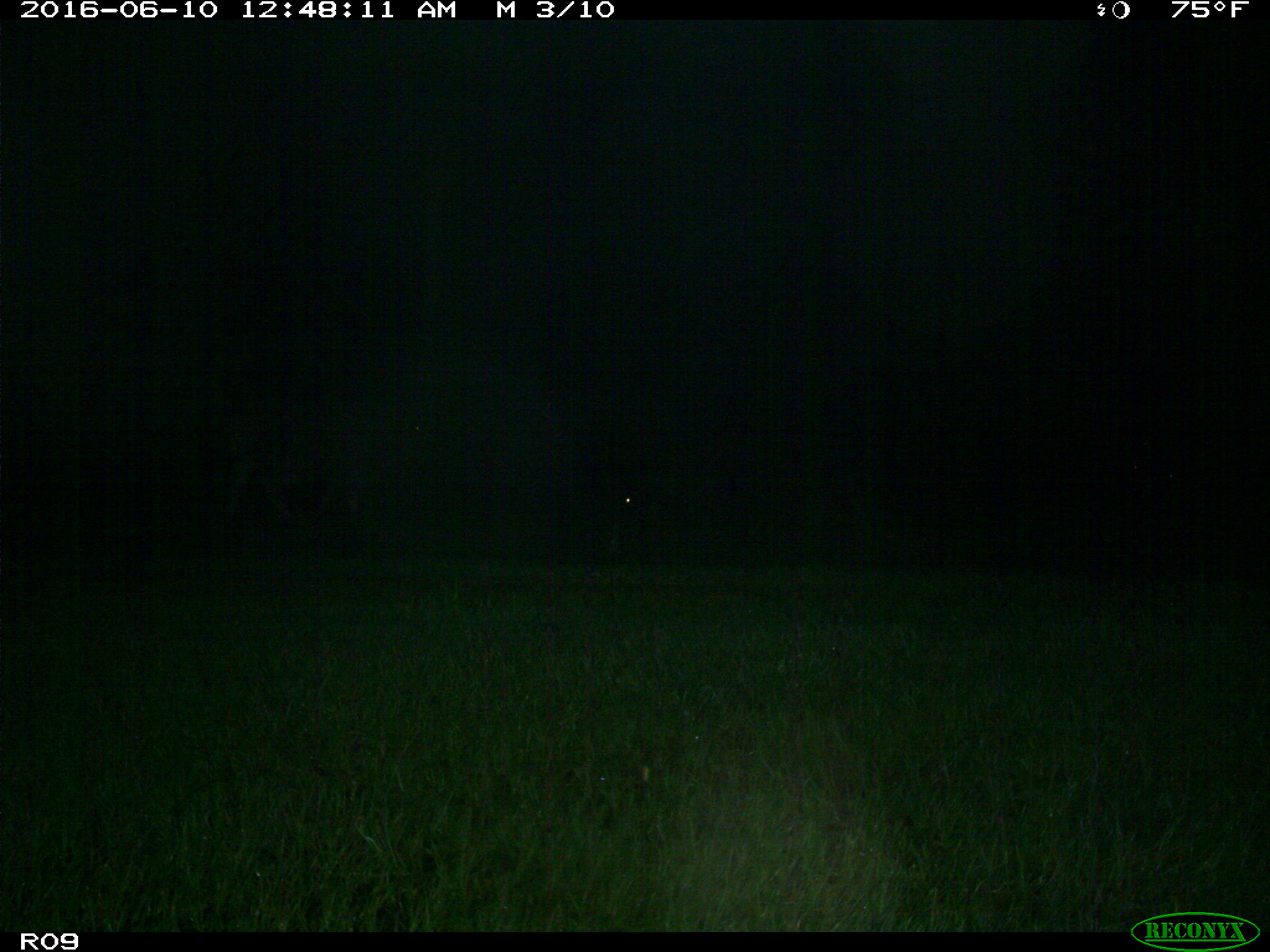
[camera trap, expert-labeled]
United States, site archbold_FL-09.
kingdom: Animalia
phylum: Chordata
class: Mammalia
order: Artiodactyla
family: Bovidae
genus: Bos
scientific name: Bos taurus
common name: domestic cow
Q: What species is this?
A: Bos taurus (domestic cow).